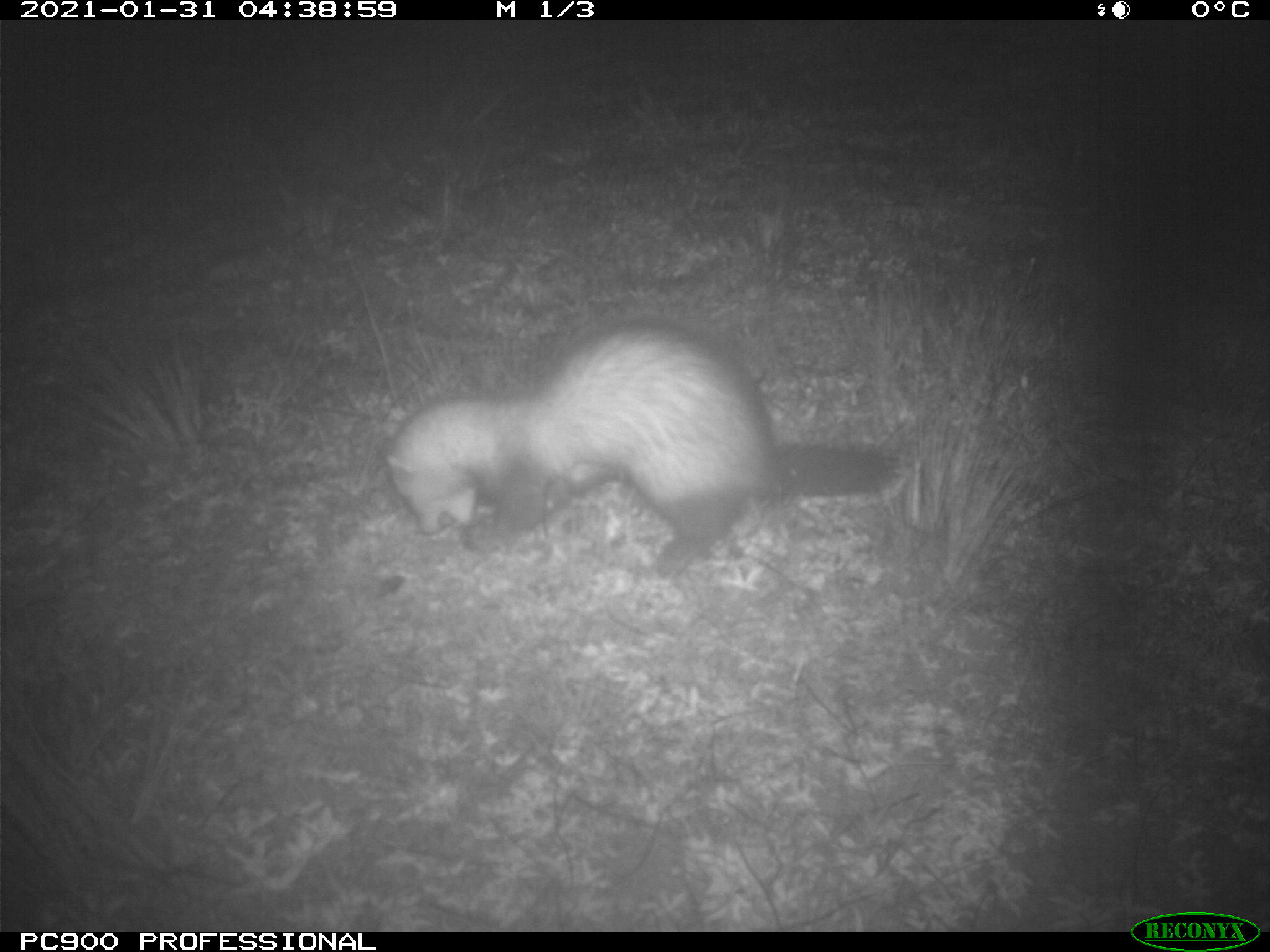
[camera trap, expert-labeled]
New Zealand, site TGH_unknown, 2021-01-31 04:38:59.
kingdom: Animalia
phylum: Chordata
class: Mammalia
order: Carnivora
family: Mustelidae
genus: Mustela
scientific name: Mustela furo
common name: ferret